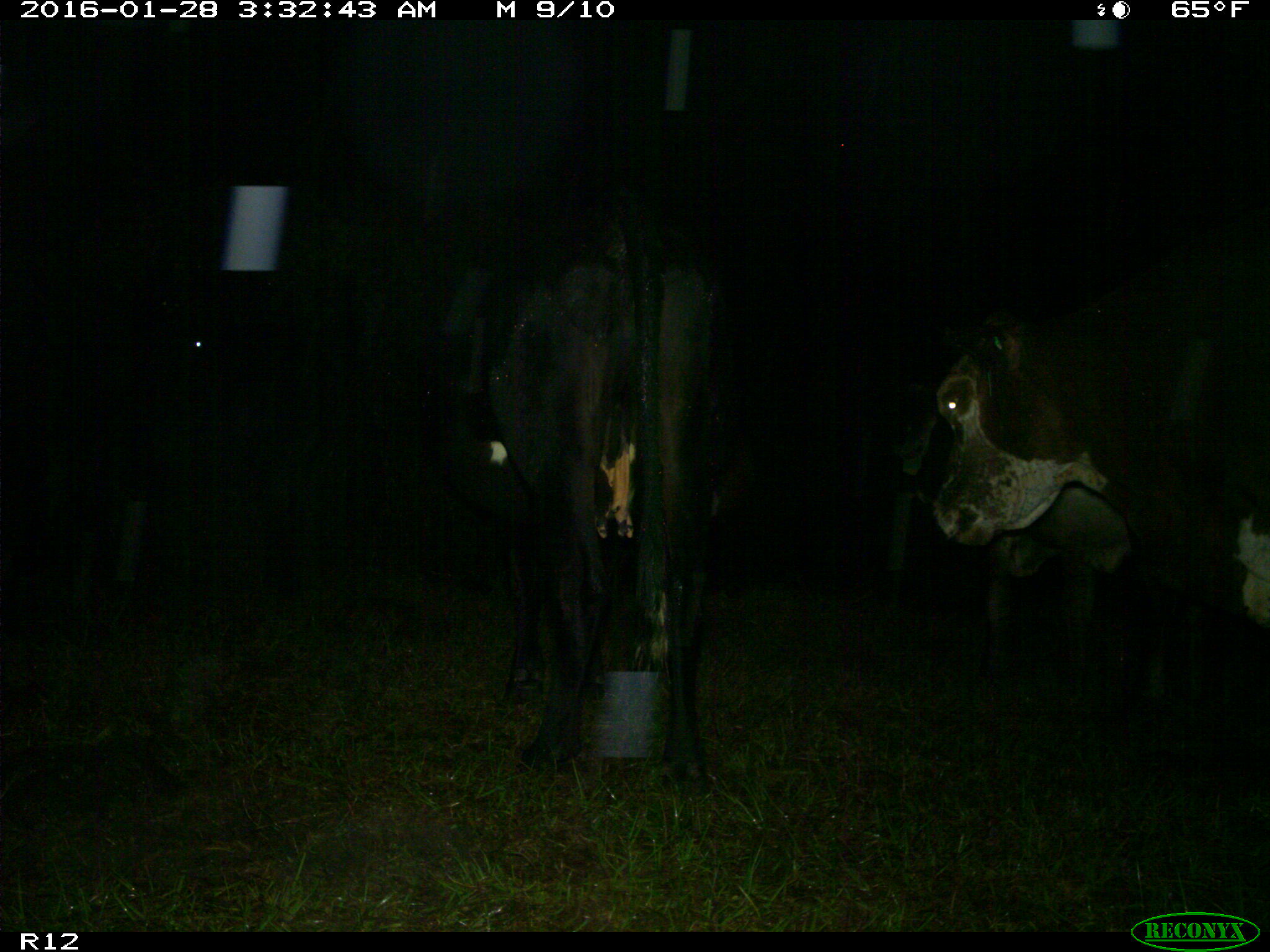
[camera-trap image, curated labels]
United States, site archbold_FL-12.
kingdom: Animalia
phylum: Chordata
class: Mammalia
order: Artiodactyla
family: Bovidae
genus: Bos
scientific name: Bos taurus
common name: domestic cow